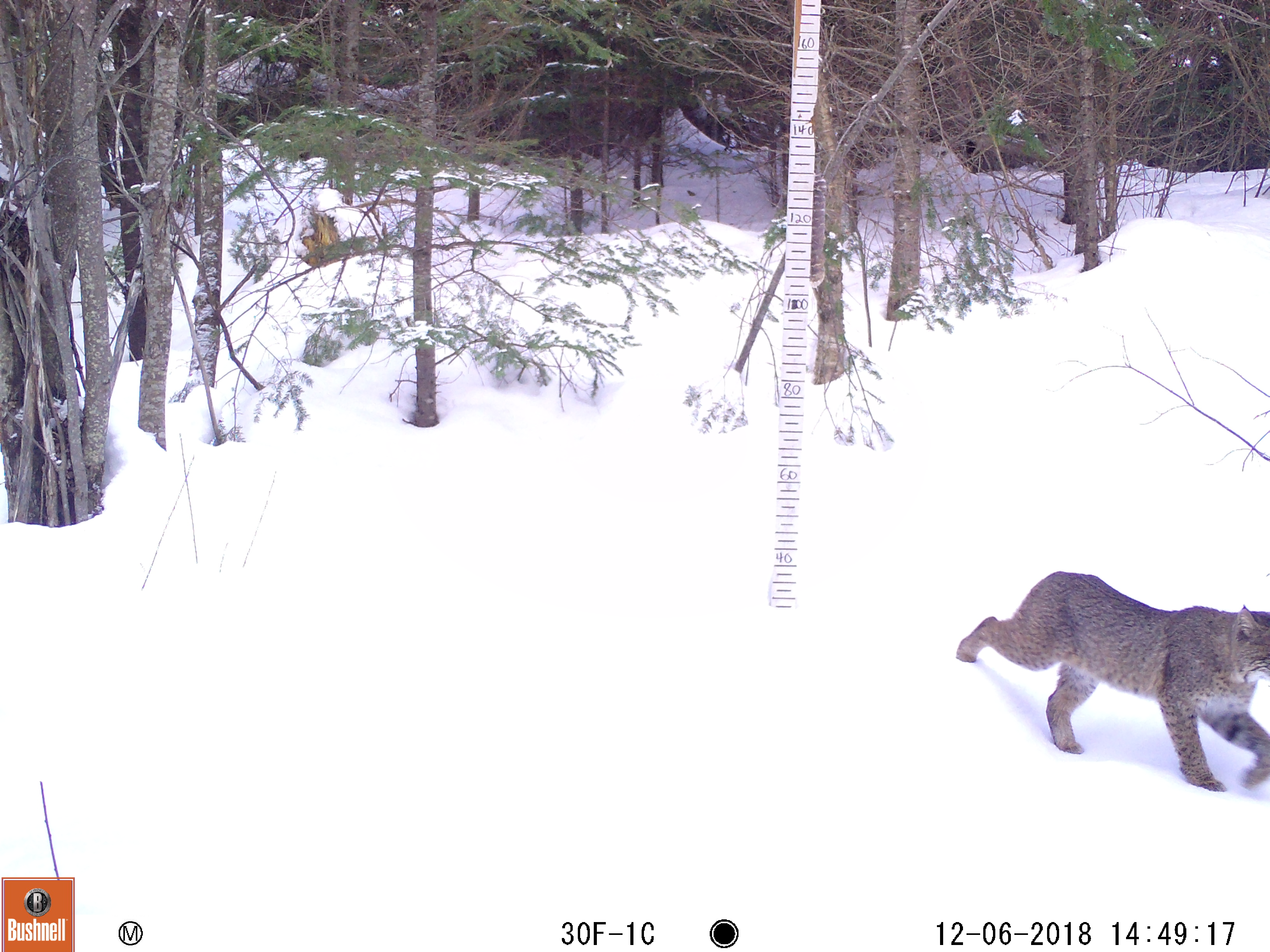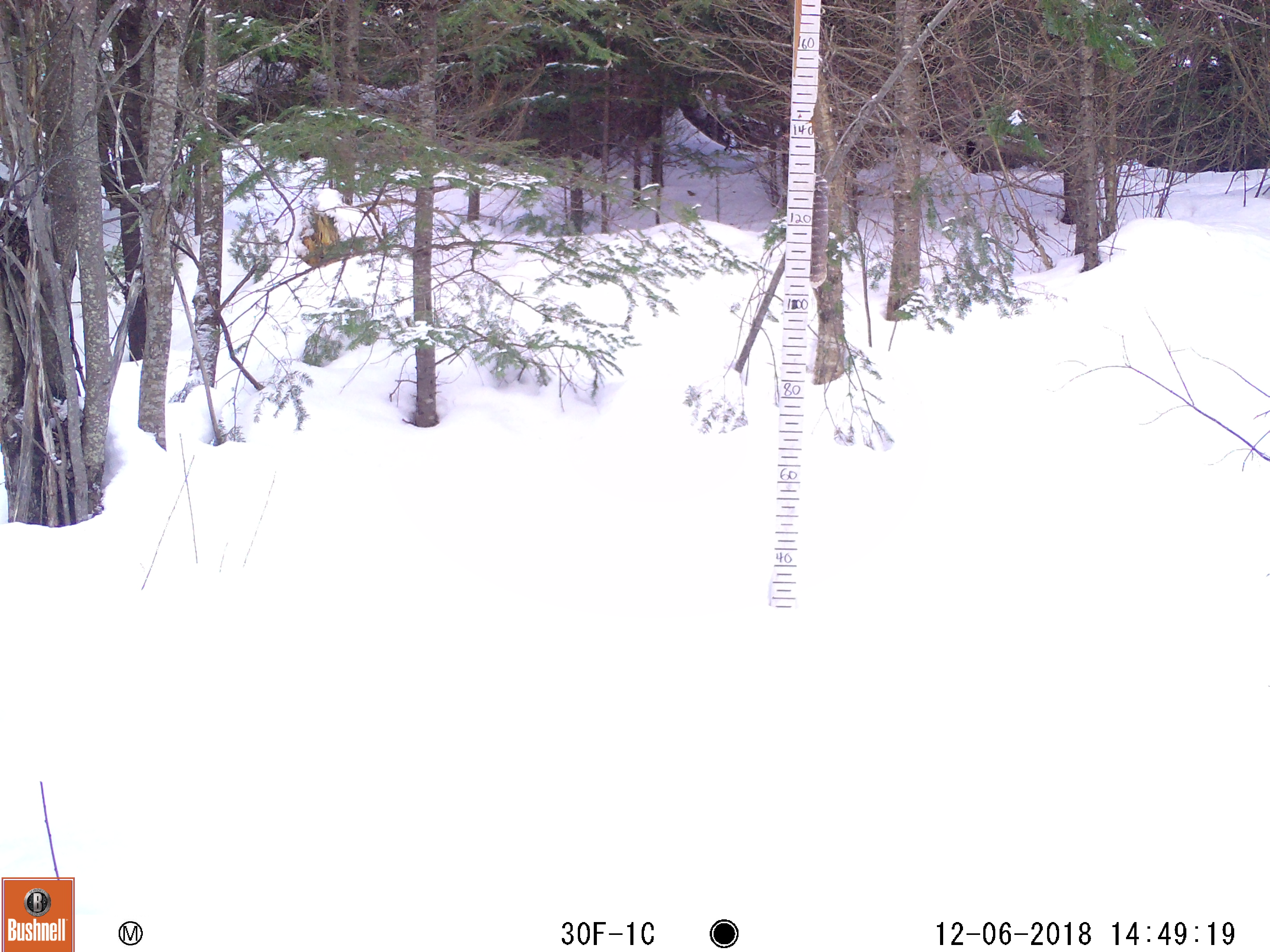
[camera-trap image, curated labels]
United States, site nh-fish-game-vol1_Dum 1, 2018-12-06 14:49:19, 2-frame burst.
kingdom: Animalia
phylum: Chordata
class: Mammalia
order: Carnivora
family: Felidae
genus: Lynx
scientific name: Lynx rufus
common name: bobcat